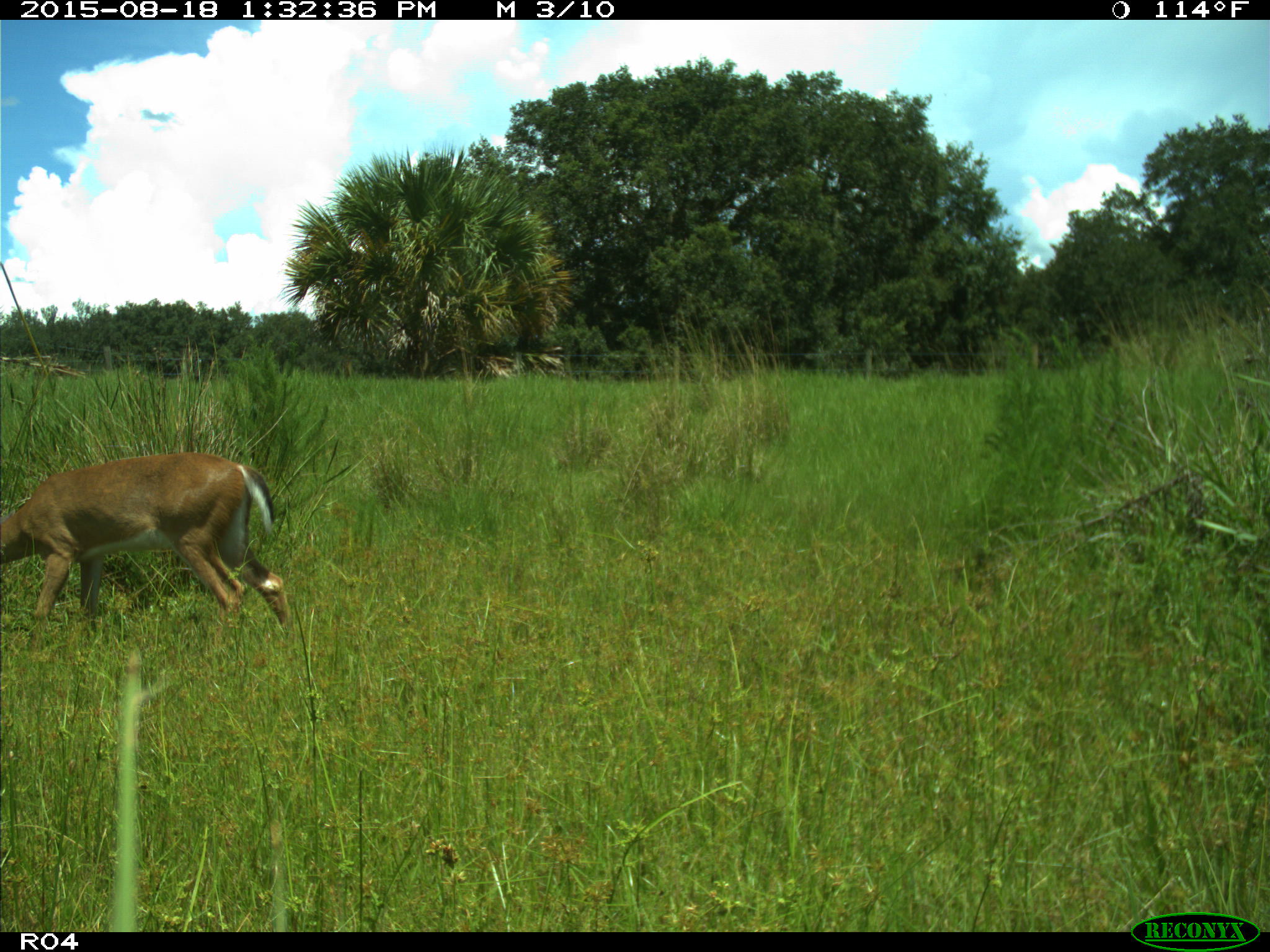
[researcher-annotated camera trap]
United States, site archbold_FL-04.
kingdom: Animalia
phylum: Chordata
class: Mammalia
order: Artiodactyla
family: Cervidae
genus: Odocoileus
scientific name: Odocoileus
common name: deer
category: unidentified deer